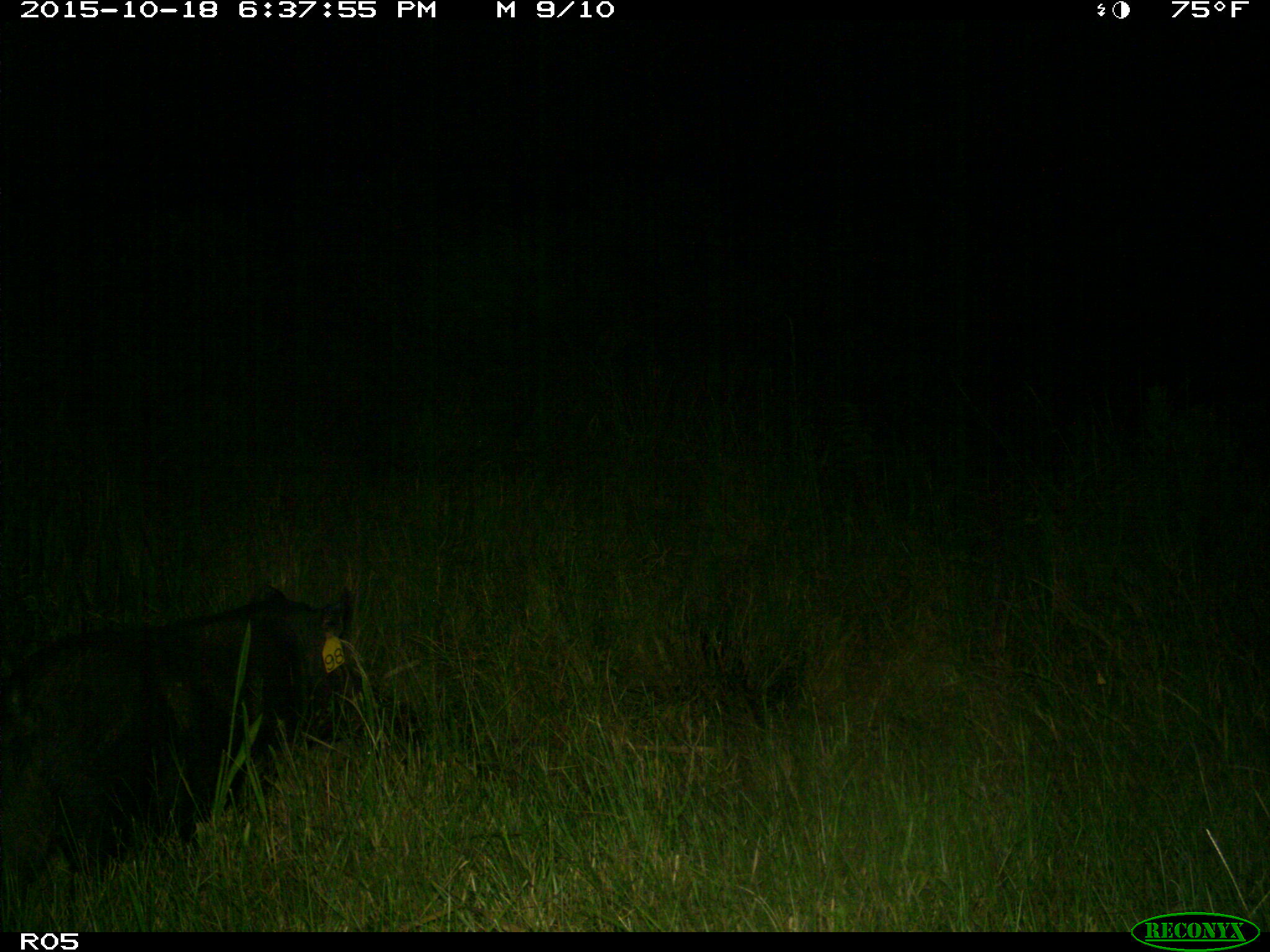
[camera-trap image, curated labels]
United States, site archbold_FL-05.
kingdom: Animalia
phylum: Chordata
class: Mammalia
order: Artiodactyla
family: Suidae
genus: Sus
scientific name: Sus scrofa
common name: wild boar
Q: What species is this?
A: Sus scrofa (wild boar).